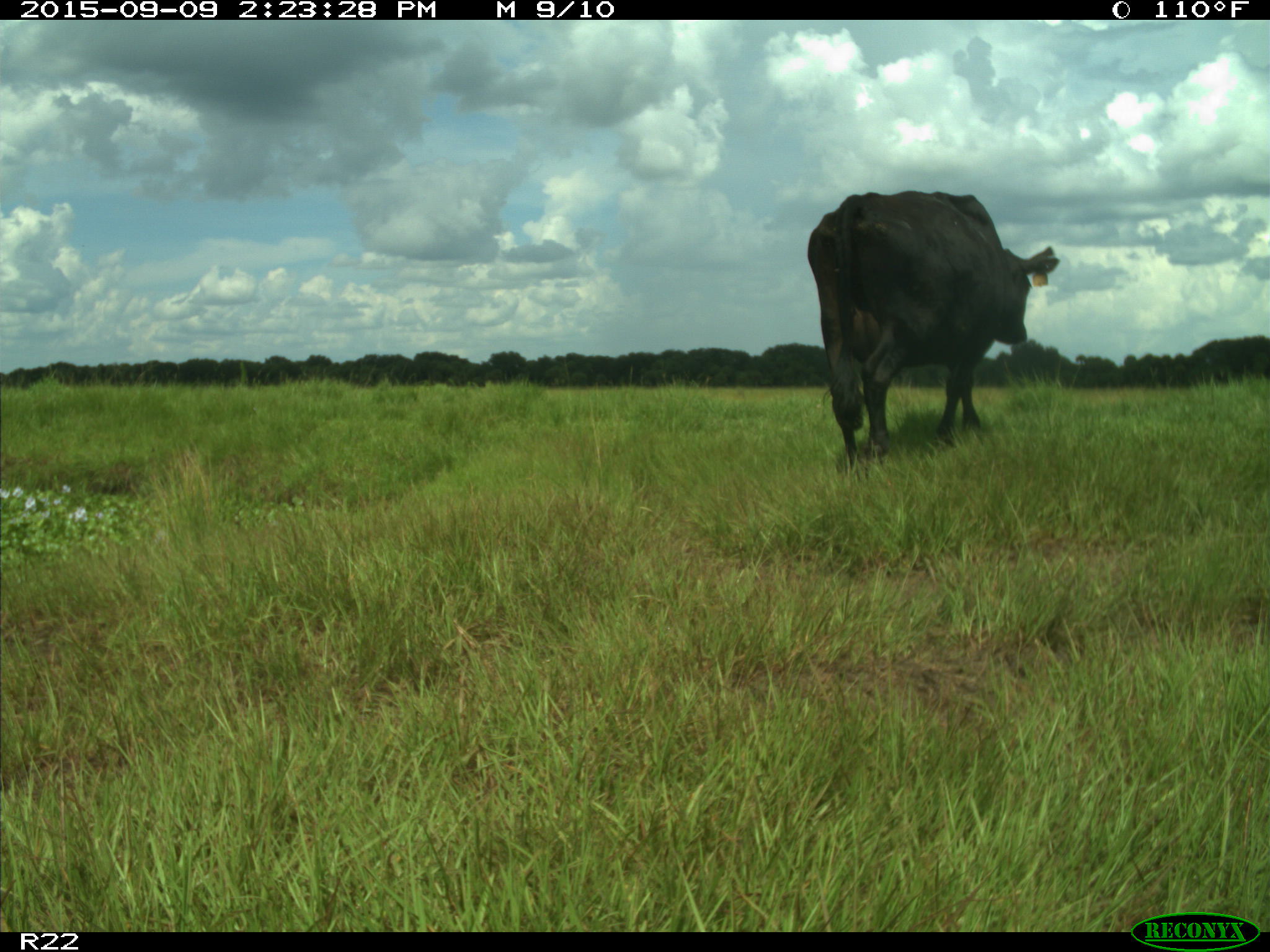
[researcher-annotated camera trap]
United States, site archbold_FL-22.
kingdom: Animalia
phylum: Chordata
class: Mammalia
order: Artiodactyla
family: Bovidae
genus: Bos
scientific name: Bos taurus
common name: domestic cow